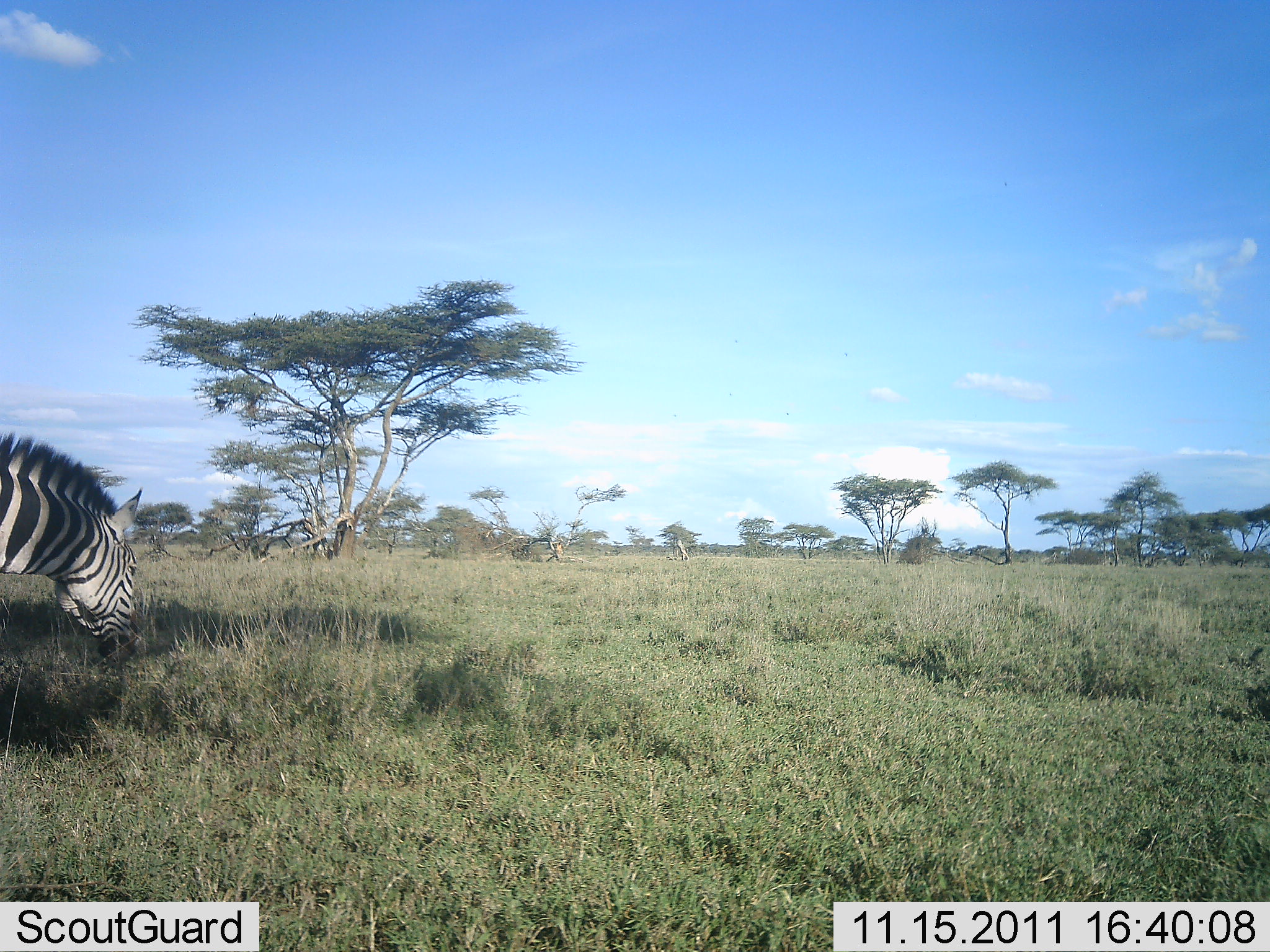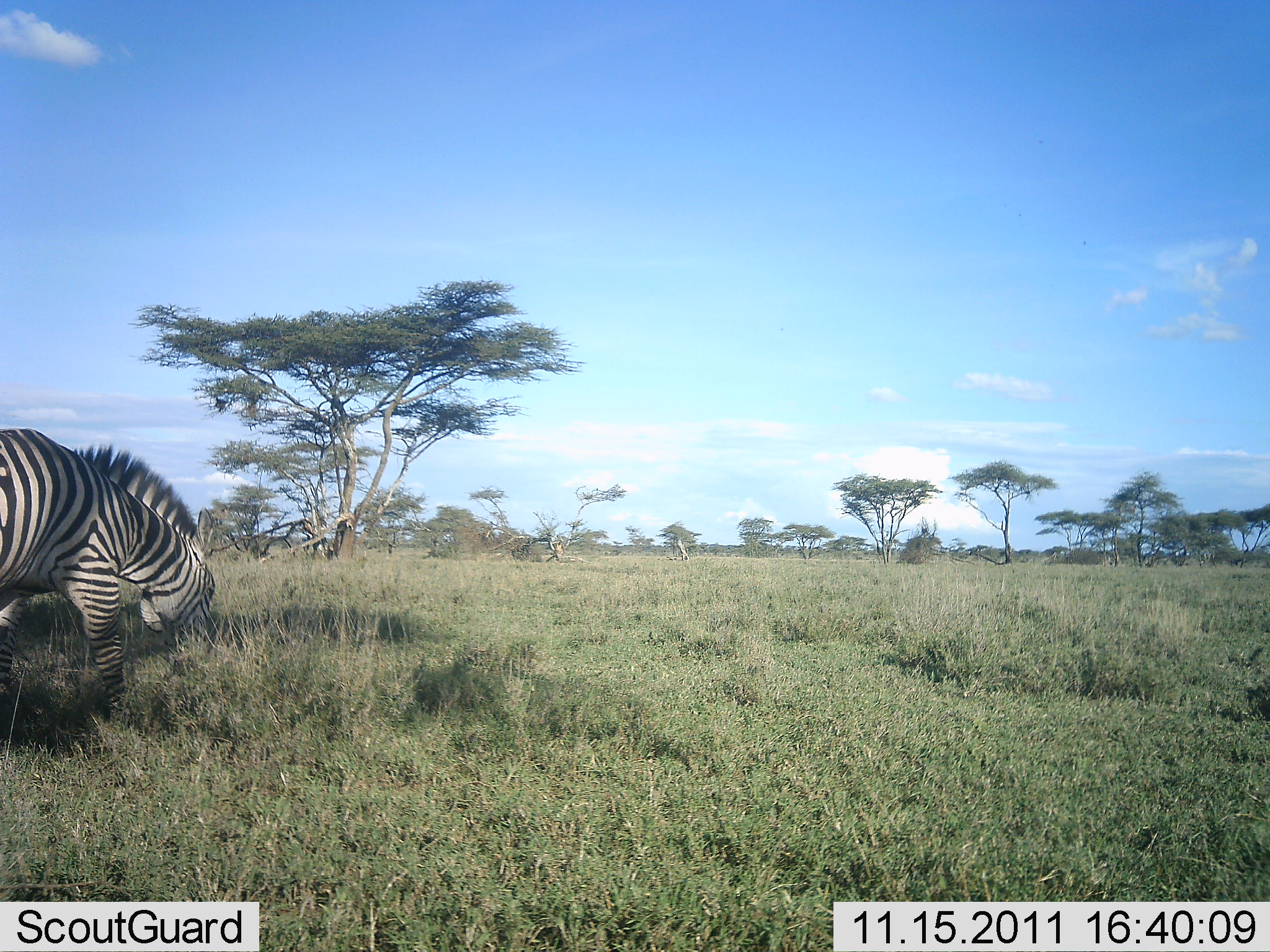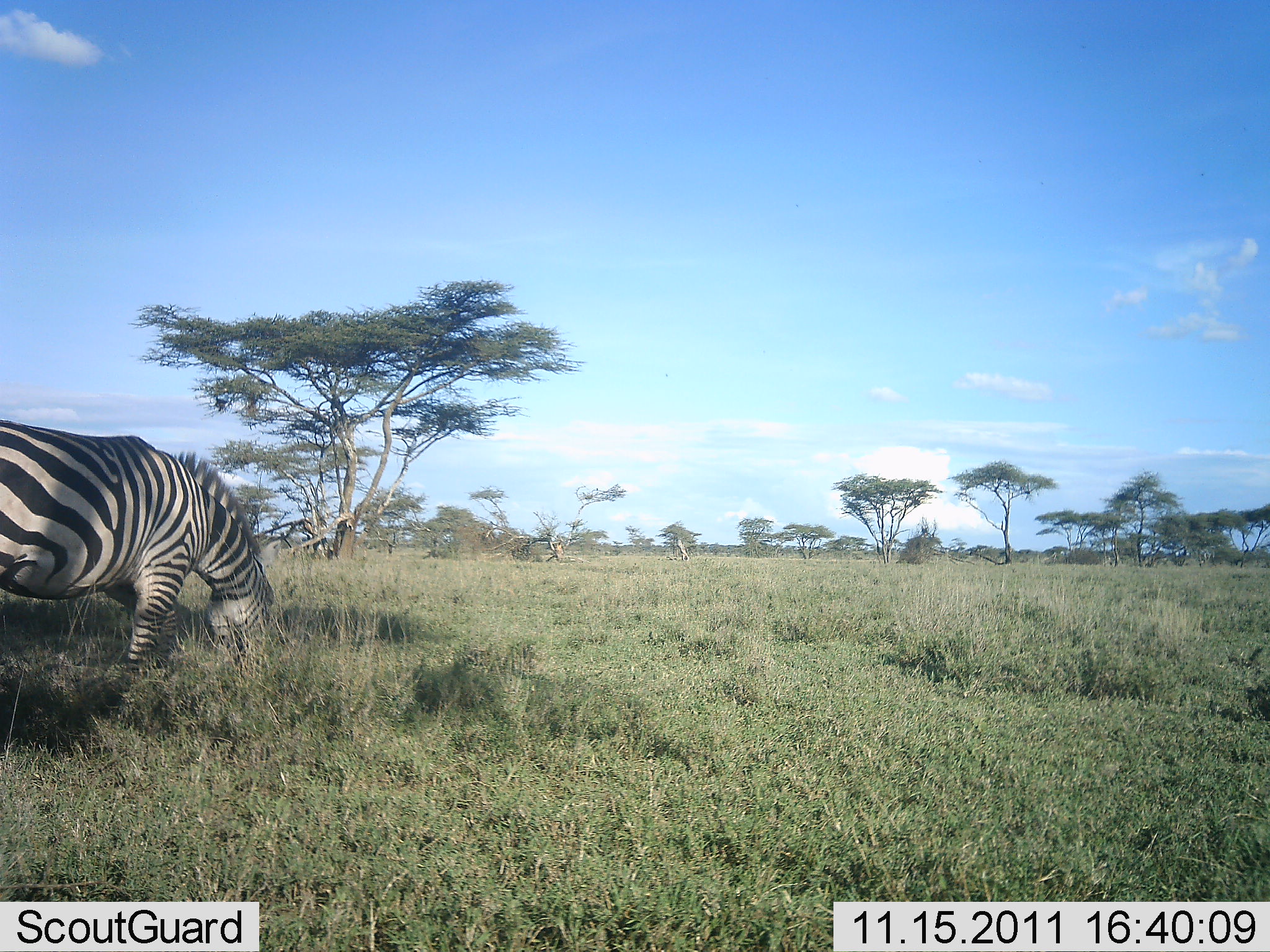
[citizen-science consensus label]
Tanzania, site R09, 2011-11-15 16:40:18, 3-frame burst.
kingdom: Animalia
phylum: Chordata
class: Mammalia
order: Perissodactyla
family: Equidae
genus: Equus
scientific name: Equus quagga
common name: plains zebra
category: zebra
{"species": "zebra (plains zebra) (Equus quagga)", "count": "1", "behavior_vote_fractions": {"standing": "6%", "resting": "0%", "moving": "19%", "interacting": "0%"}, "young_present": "0%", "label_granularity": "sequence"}